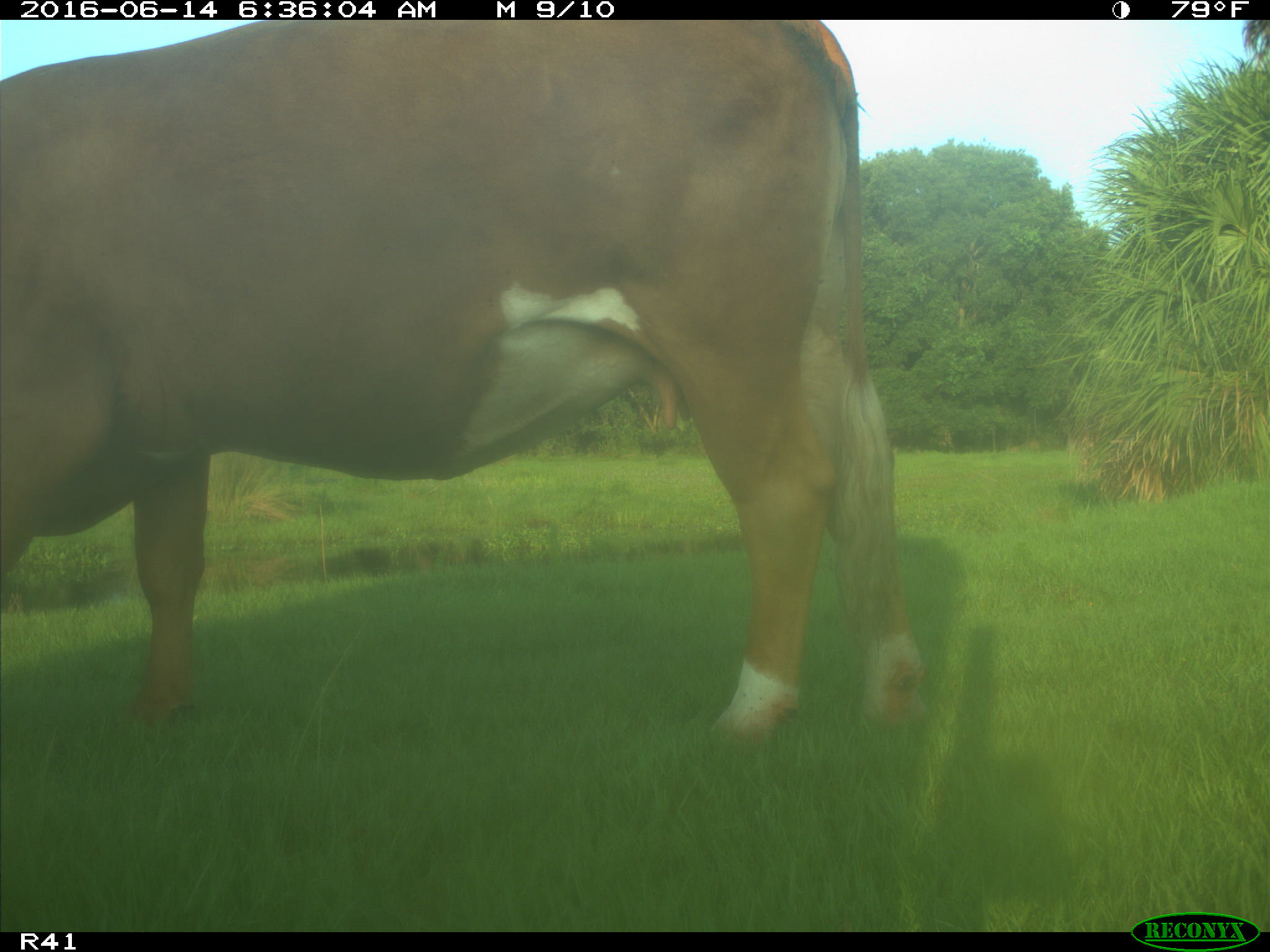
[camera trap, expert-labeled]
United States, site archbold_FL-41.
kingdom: Animalia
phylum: Chordata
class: Mammalia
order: Artiodactyla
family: Bovidae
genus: Bos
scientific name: Bos taurus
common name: domestic cow